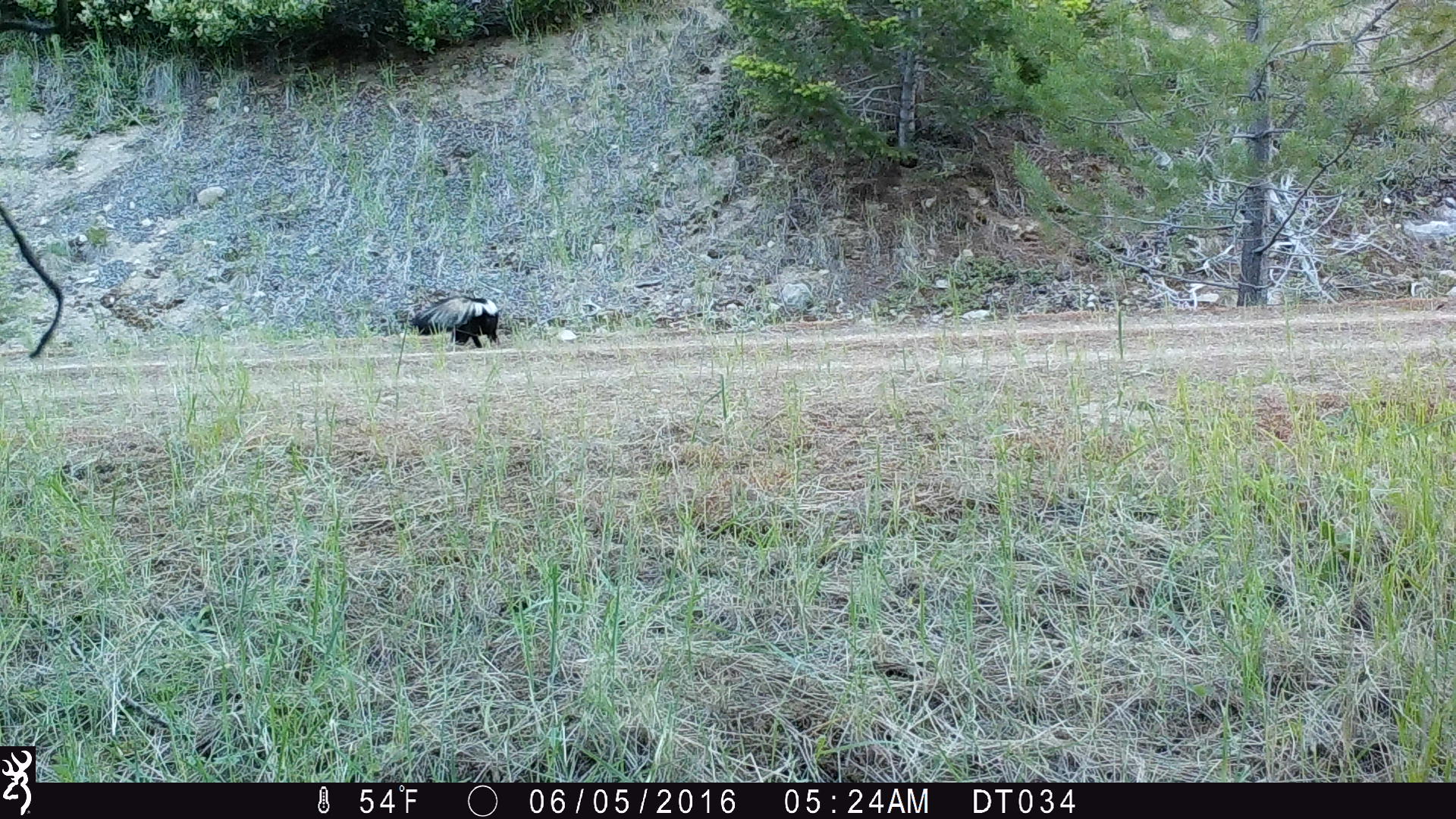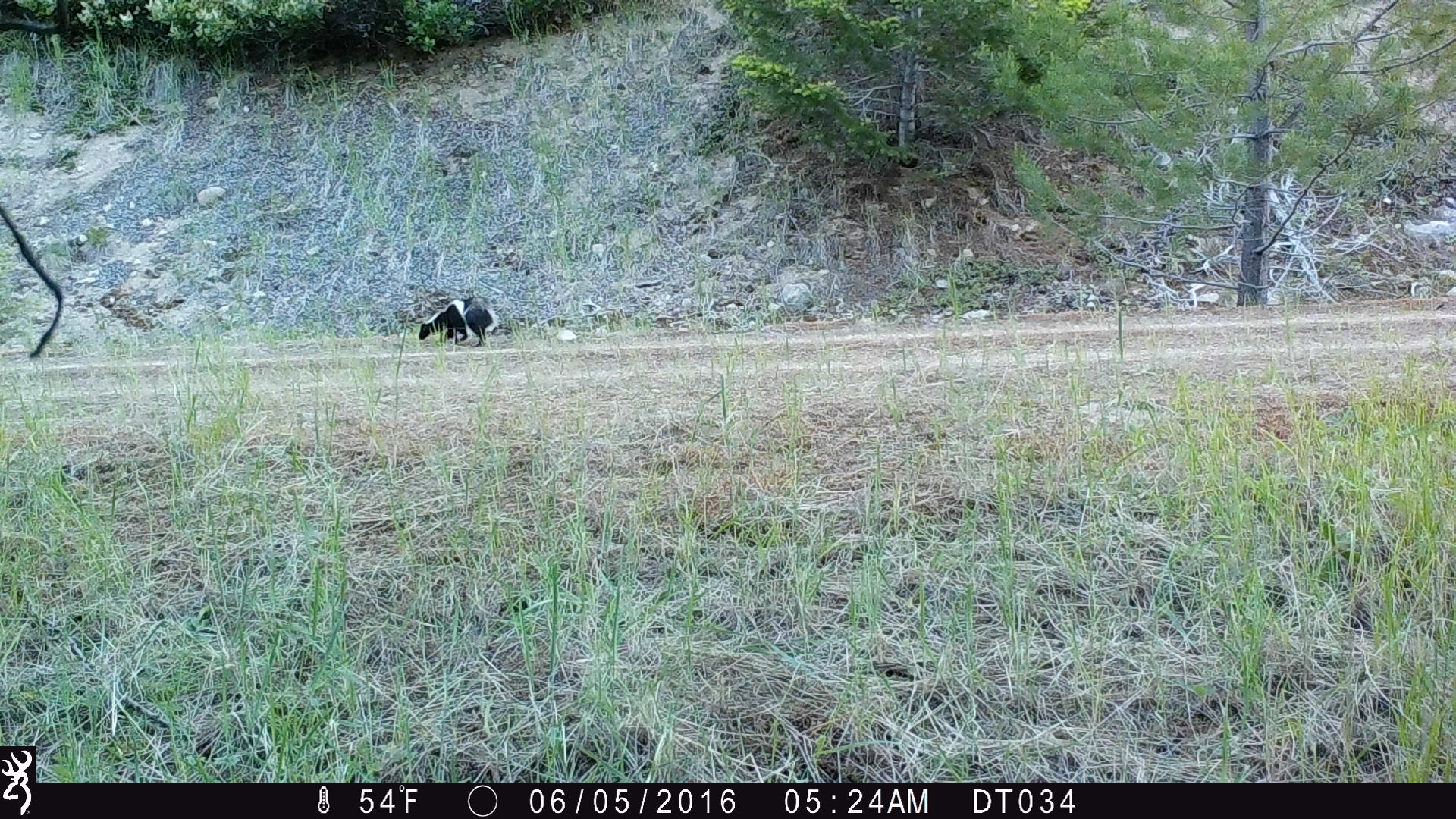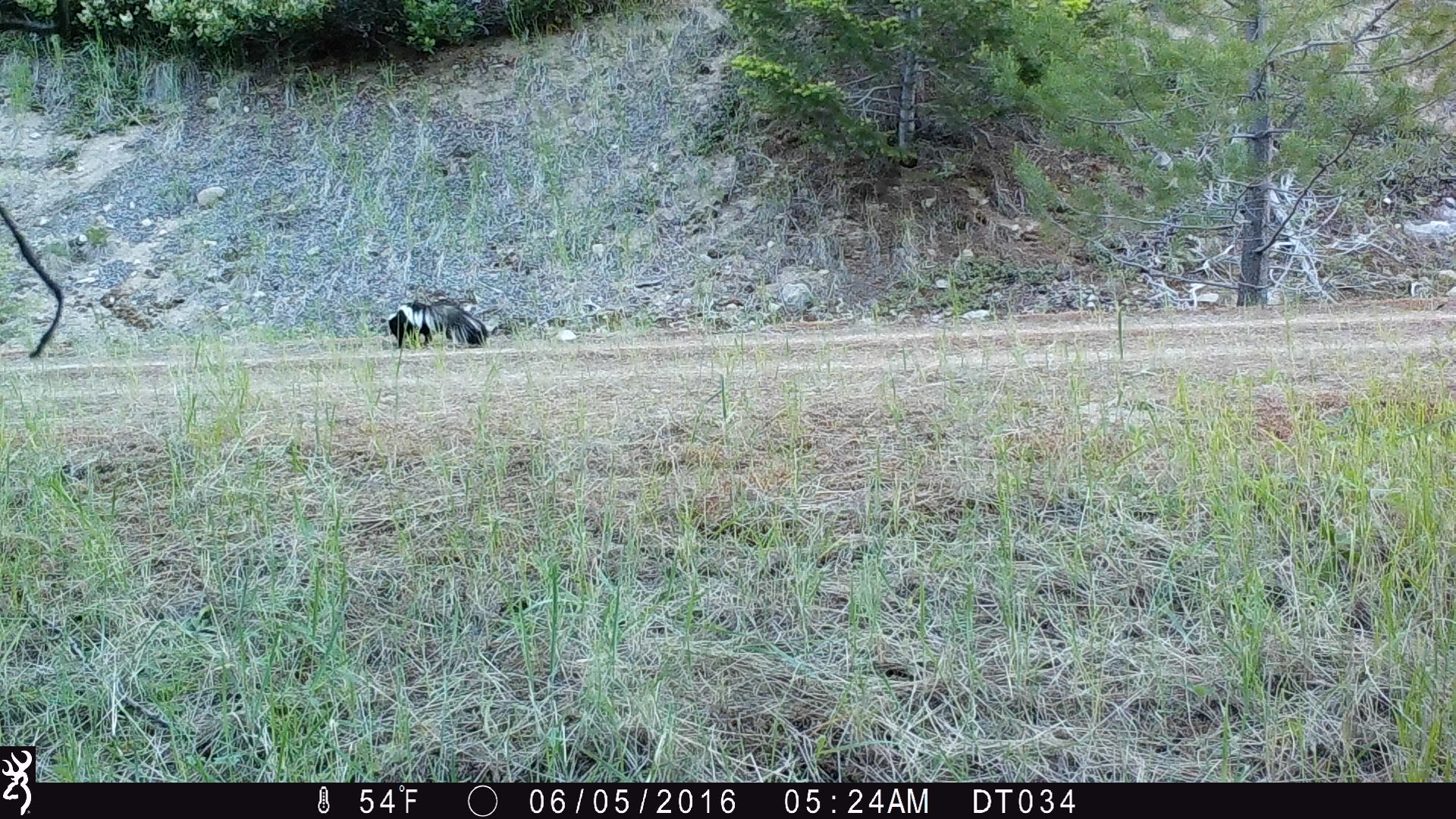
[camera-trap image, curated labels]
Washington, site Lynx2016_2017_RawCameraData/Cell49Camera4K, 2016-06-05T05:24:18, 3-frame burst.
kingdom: Animalia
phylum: Chordata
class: Mammalia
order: Carnivora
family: Mephitidae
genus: Mephitis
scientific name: Mephitis mephitis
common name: striped skunk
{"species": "Mephitis mephitis (striped skunk)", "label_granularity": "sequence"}